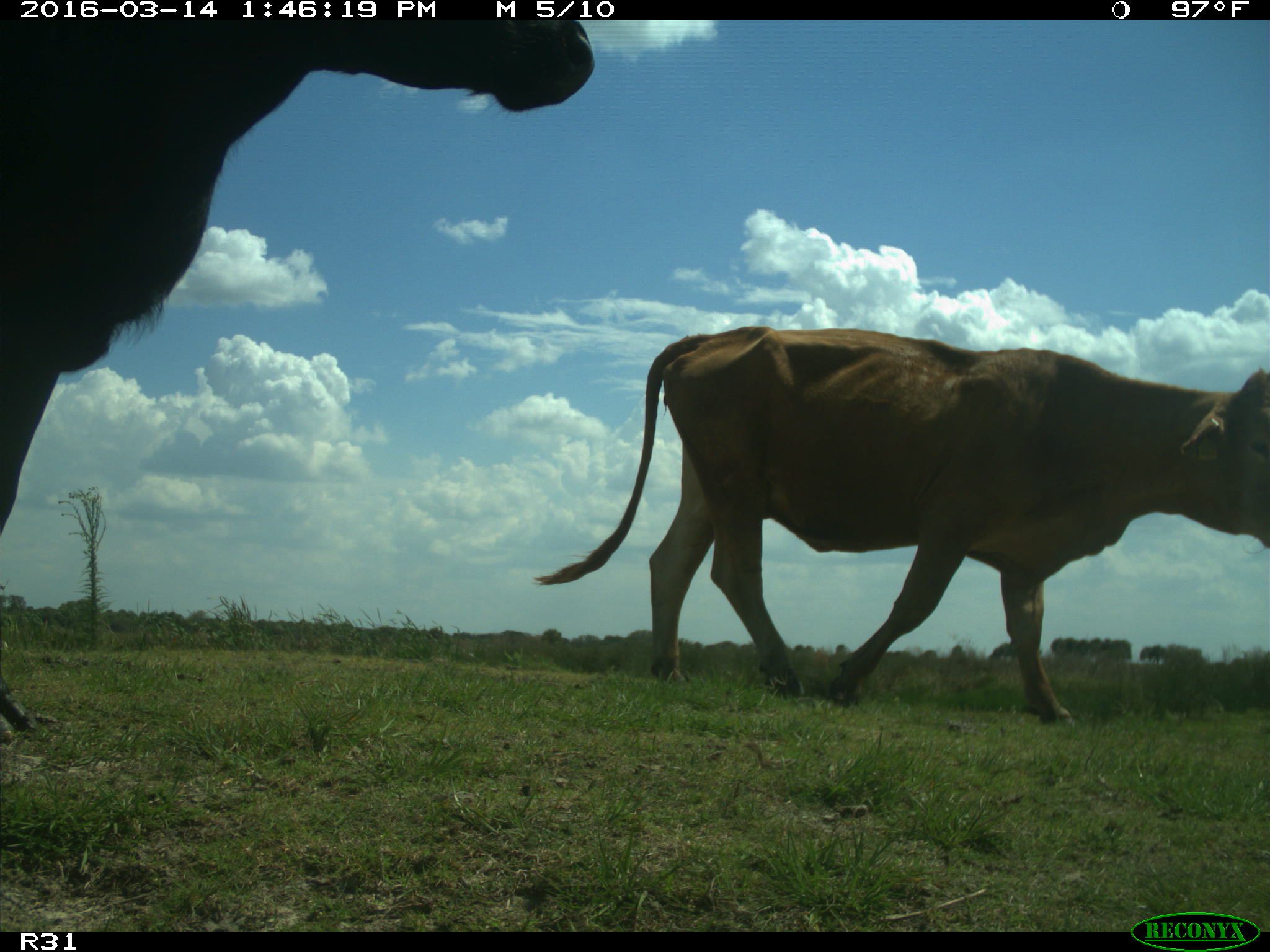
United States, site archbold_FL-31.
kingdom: Animalia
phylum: Chordata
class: Mammalia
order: Artiodactyla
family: Bovidae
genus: Bos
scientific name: Bos taurus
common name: domestic cow